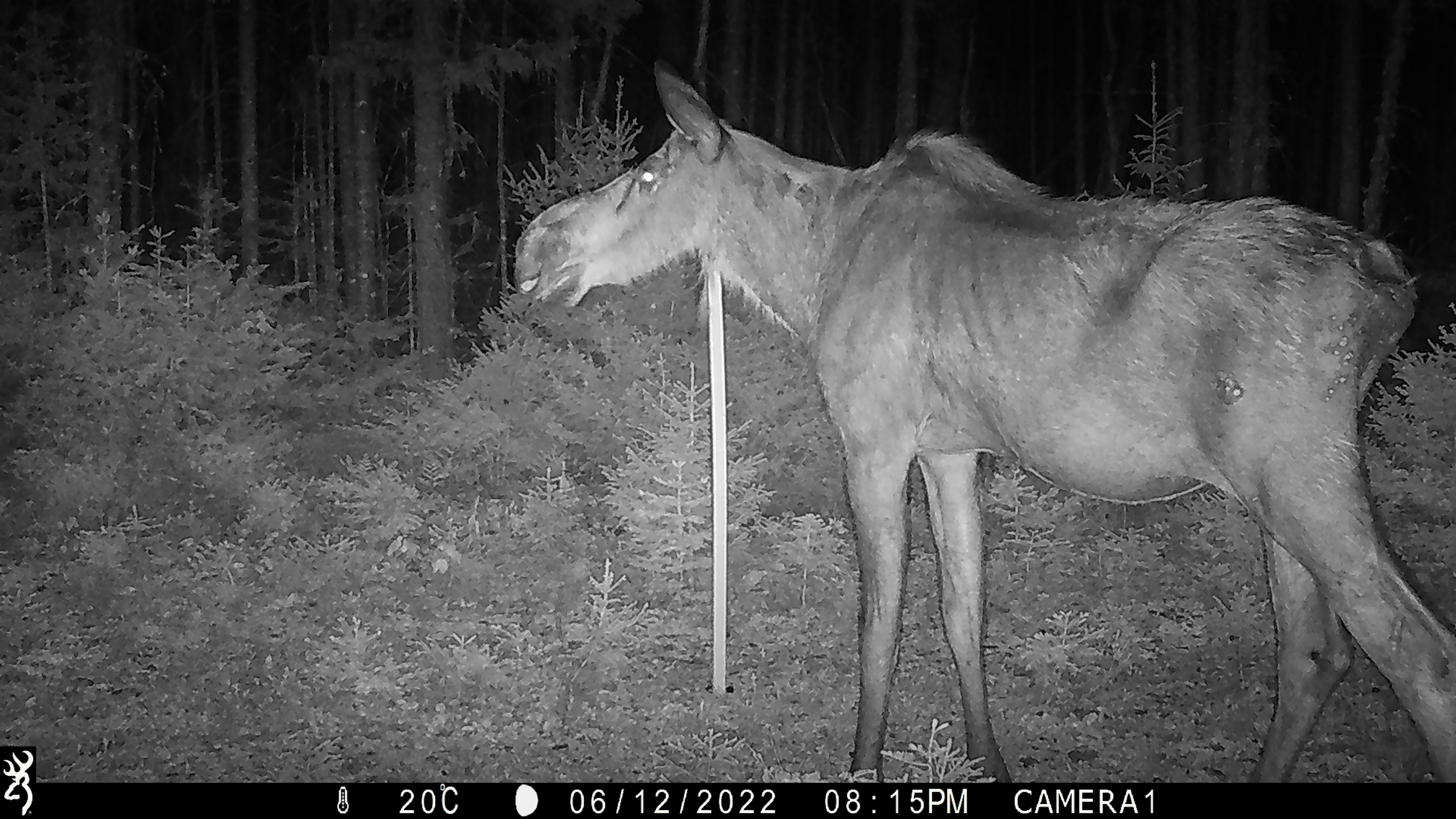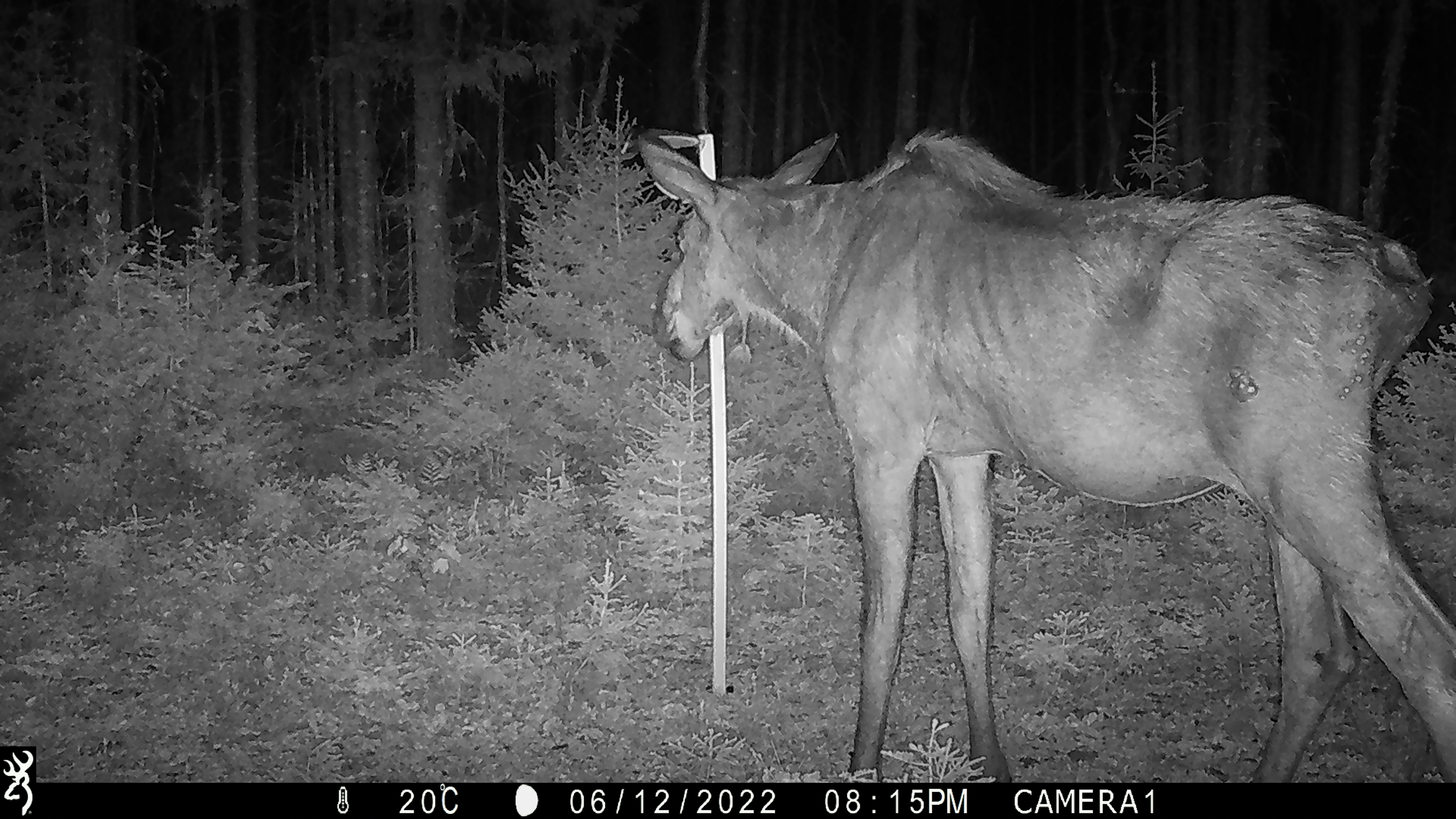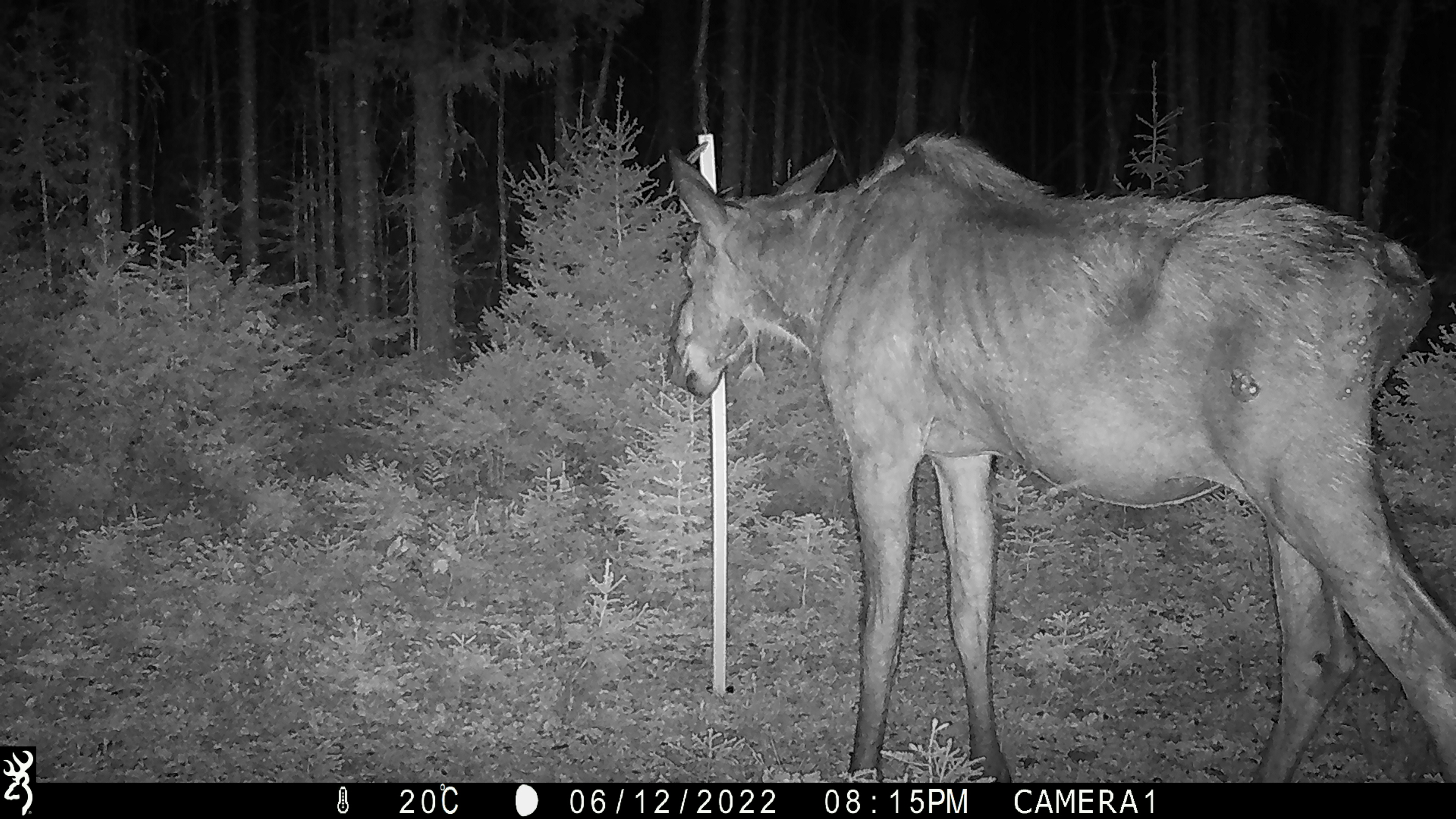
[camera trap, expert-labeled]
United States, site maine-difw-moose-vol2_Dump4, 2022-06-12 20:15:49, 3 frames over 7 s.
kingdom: Animalia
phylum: Chordata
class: Mammalia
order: Artiodactyla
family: Cervidae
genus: Alces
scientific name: Alces alces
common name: moose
Moose (Alces alces).